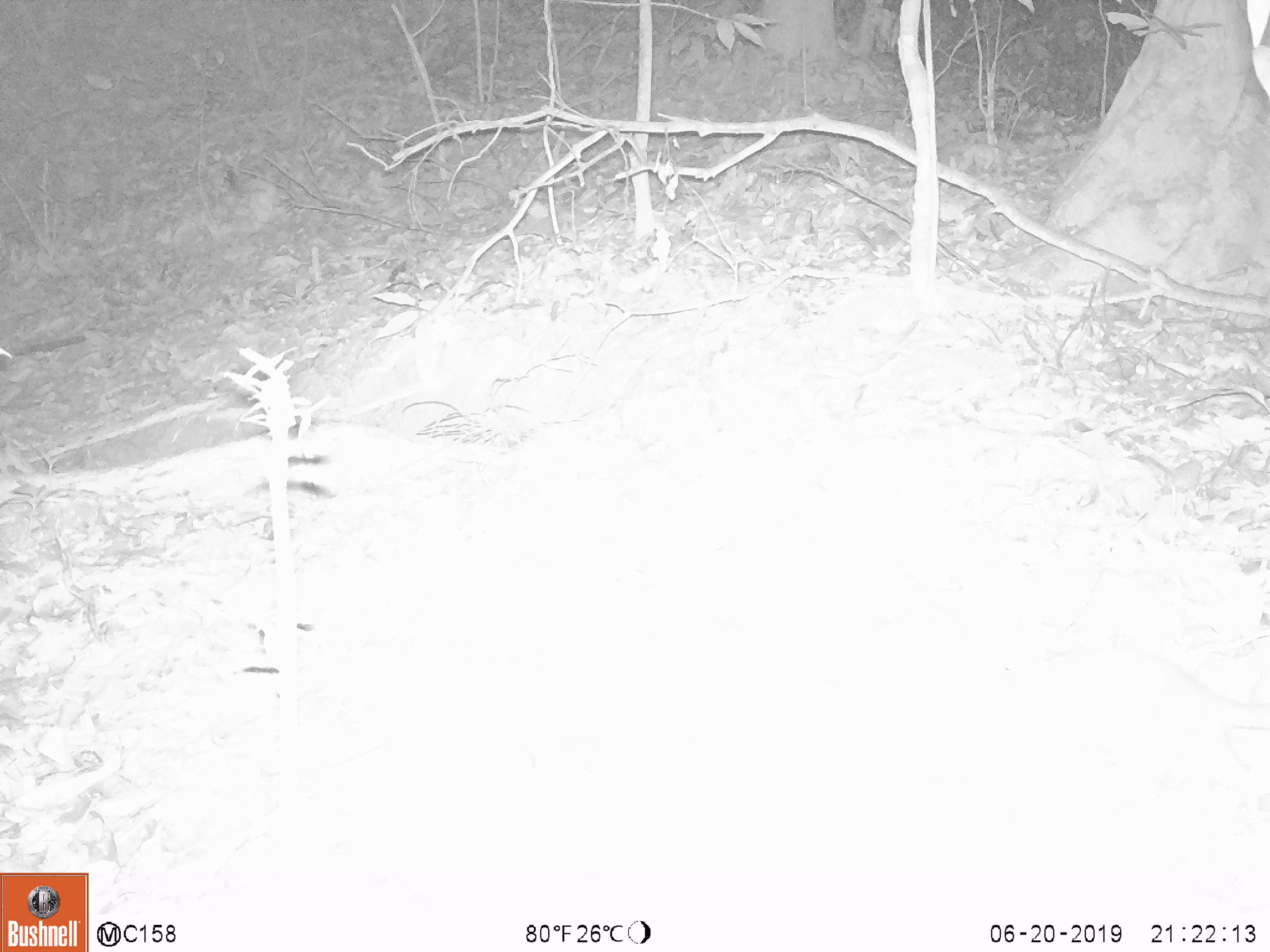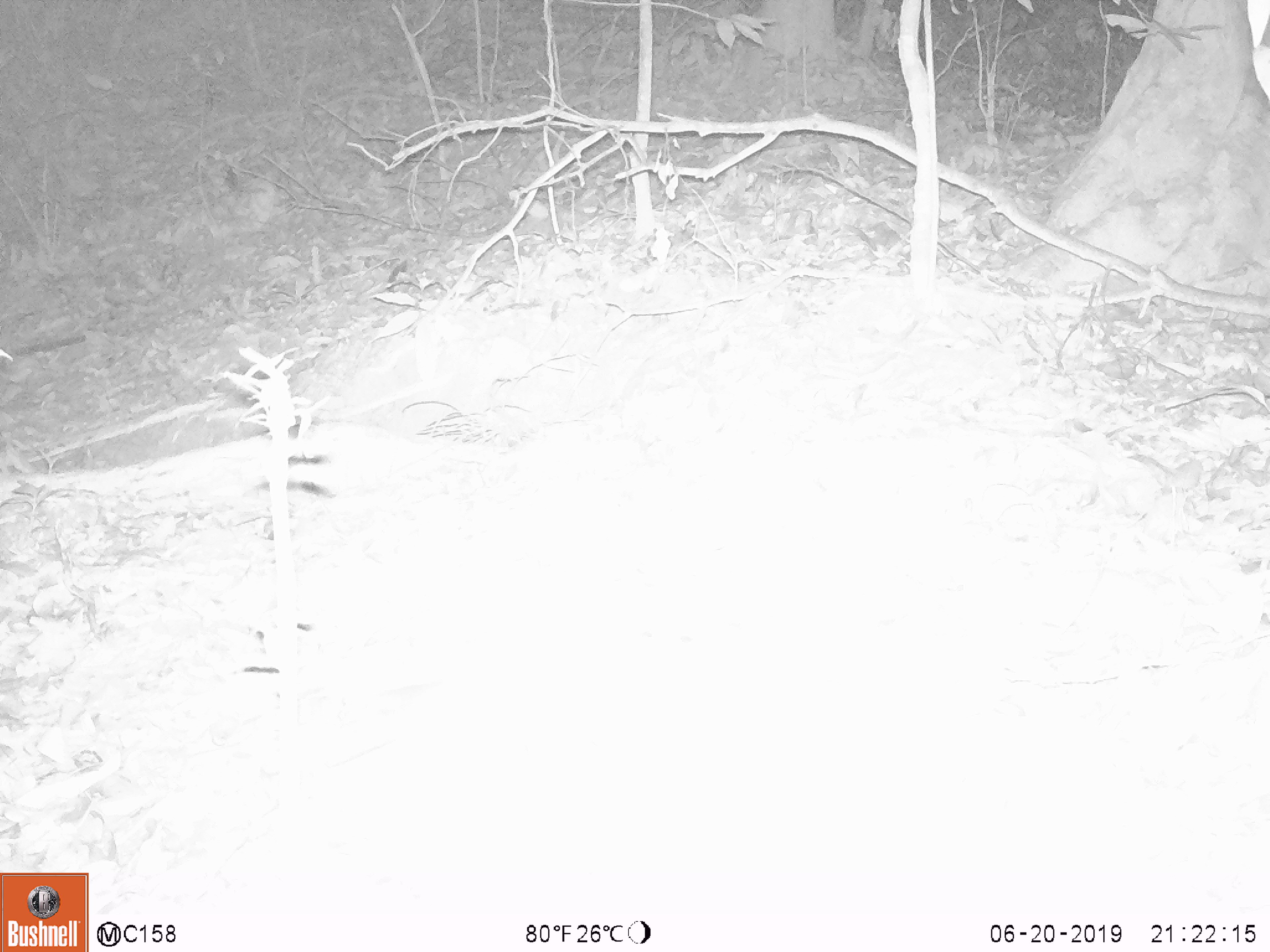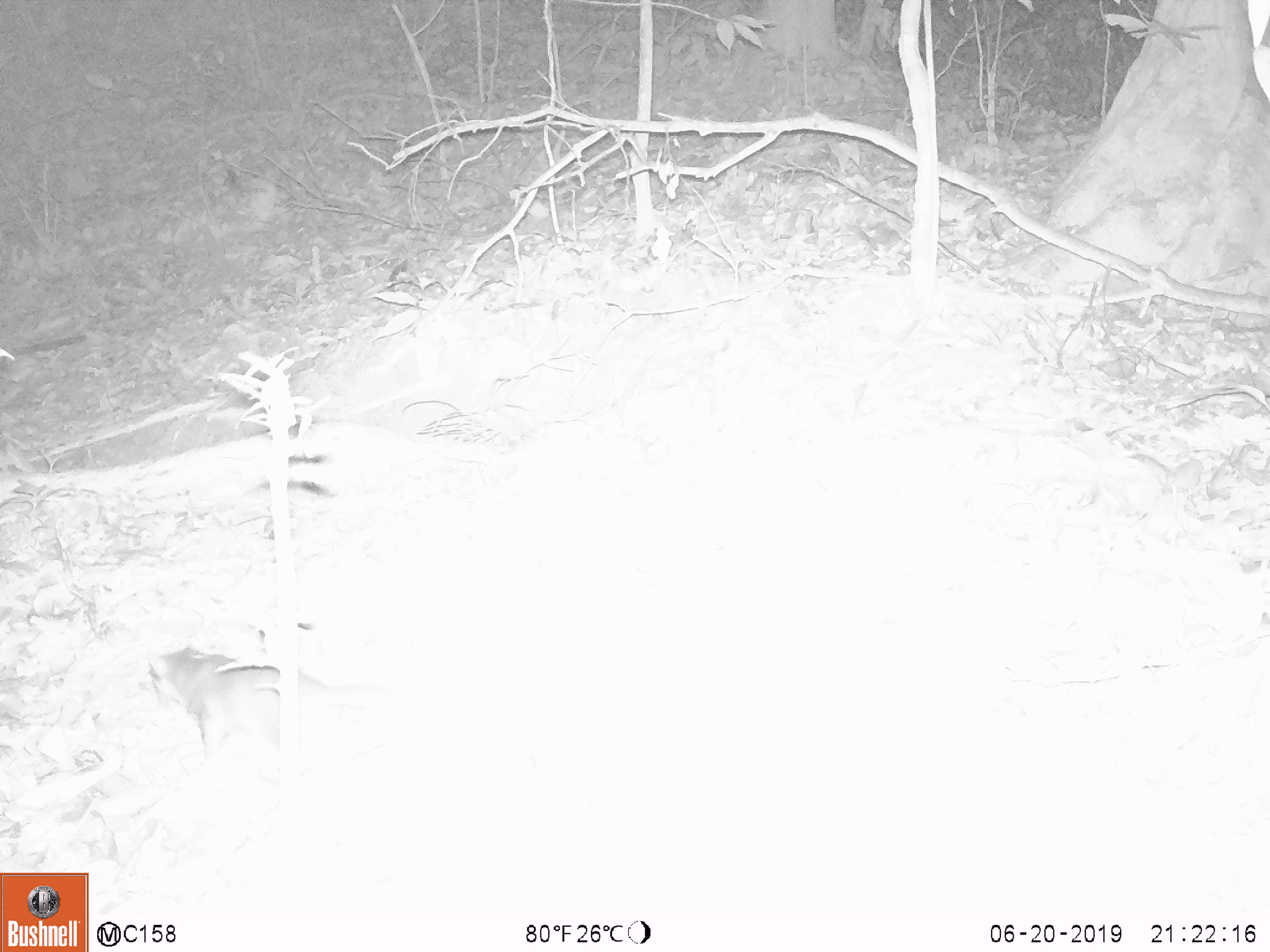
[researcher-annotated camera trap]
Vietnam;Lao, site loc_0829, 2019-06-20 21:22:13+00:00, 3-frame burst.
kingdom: Animalia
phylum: Chordata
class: Mammalia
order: Carnivora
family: Mustelidae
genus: Melogale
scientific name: Melogale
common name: ferret badger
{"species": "ferret badger (Melogale)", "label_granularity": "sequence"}